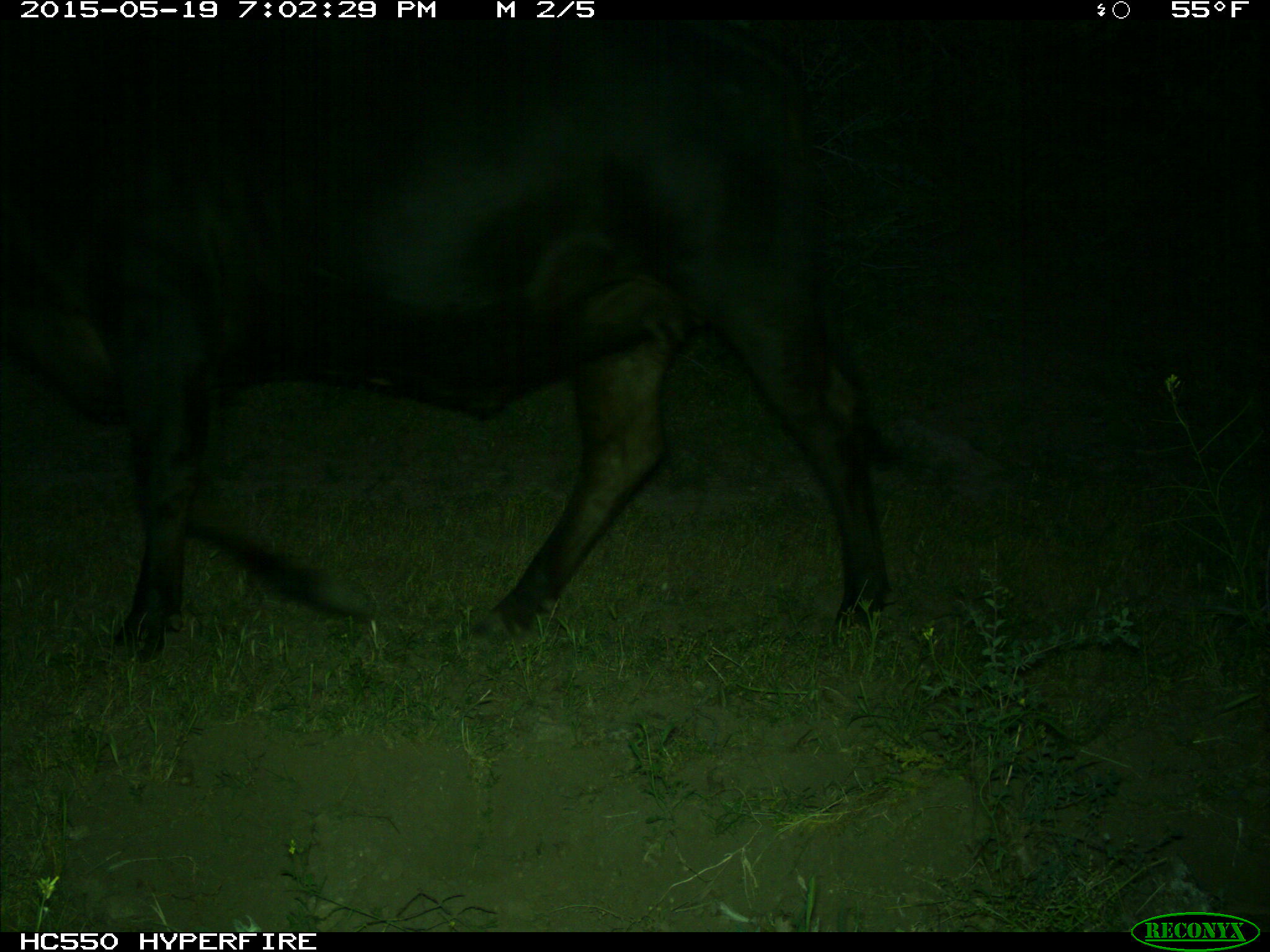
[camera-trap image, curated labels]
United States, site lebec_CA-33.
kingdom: Animalia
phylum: Chordata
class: Mammalia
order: Artiodactyla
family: Bovidae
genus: Bos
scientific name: Bos taurus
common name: domestic cow